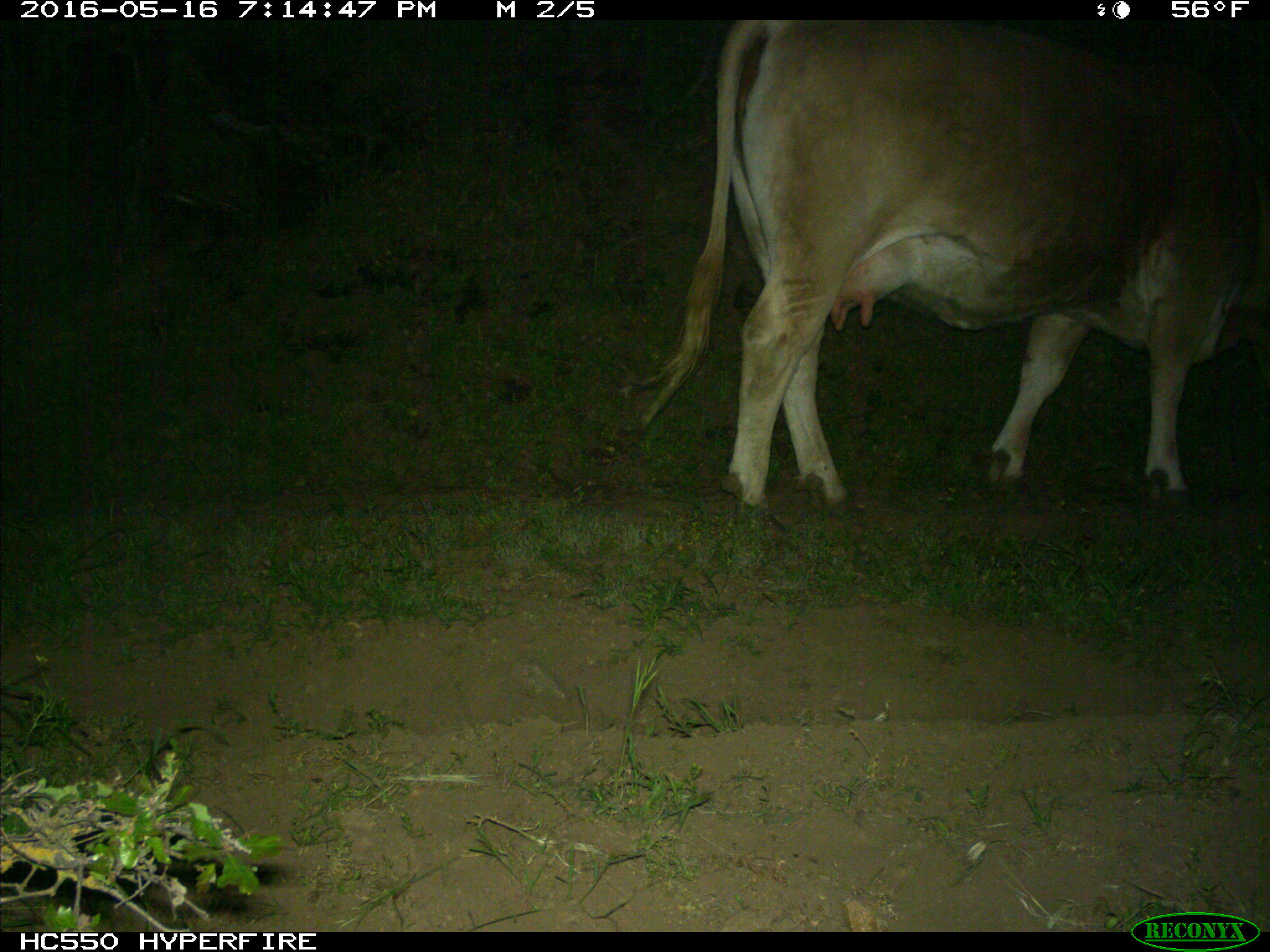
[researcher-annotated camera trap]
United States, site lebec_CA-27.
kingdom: Animalia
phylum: Chordata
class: Mammalia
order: Artiodactyla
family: Bovidae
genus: Bos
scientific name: Bos taurus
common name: domestic cow